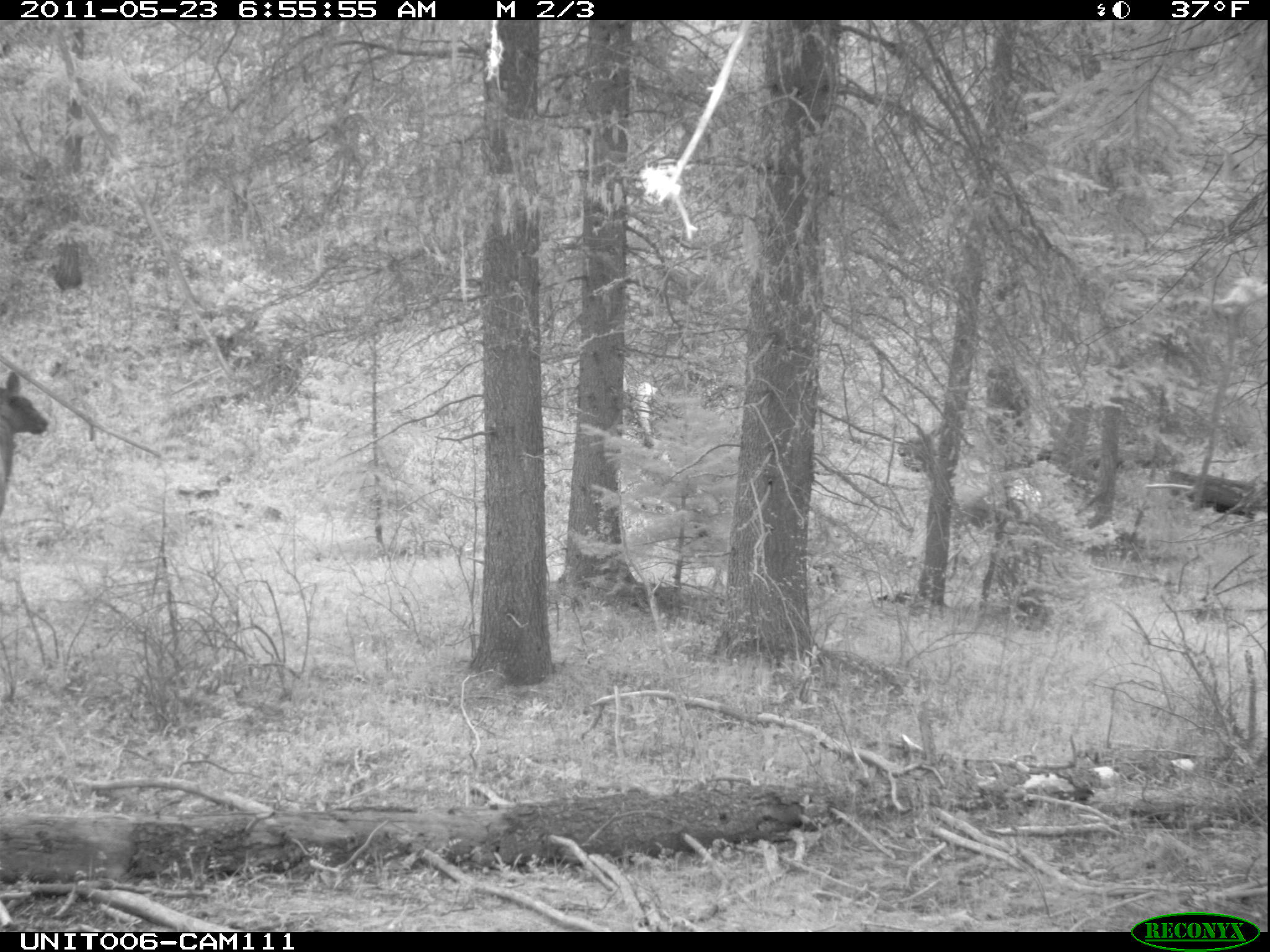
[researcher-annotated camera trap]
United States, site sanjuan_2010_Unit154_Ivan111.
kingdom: Animalia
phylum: Chordata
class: Mammalia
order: Artiodactyla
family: Cervidae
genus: Cervus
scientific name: Cervus elaphus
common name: red deer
Cervus elaphus (red deer).